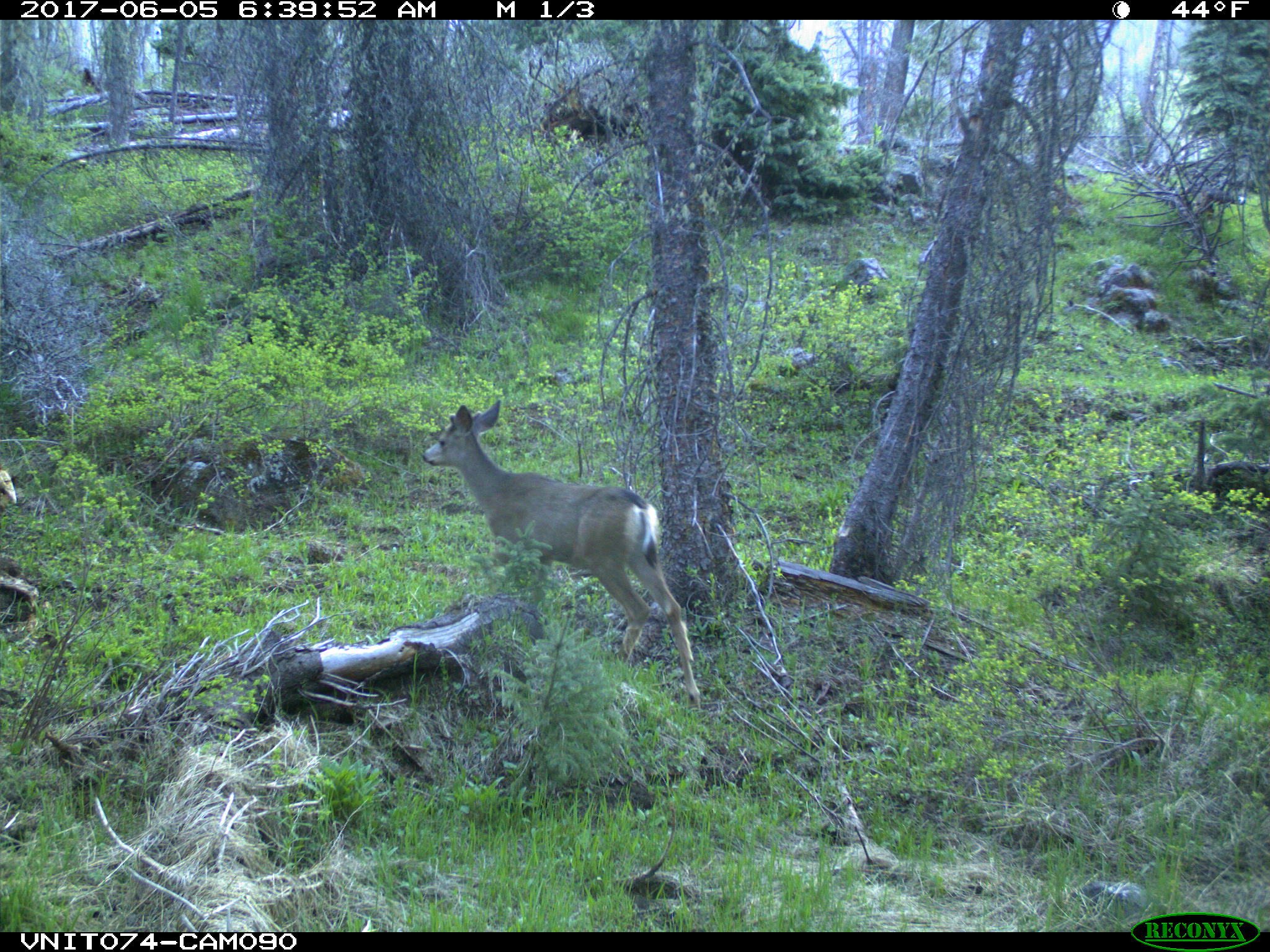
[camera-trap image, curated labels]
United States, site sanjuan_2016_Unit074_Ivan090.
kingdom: Animalia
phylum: Chordata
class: Mammalia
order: Artiodactyla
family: Cervidae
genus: Odocoileus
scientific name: Odocoileus hemionus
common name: mule deer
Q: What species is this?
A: Odocoileus hemionus (mule deer).